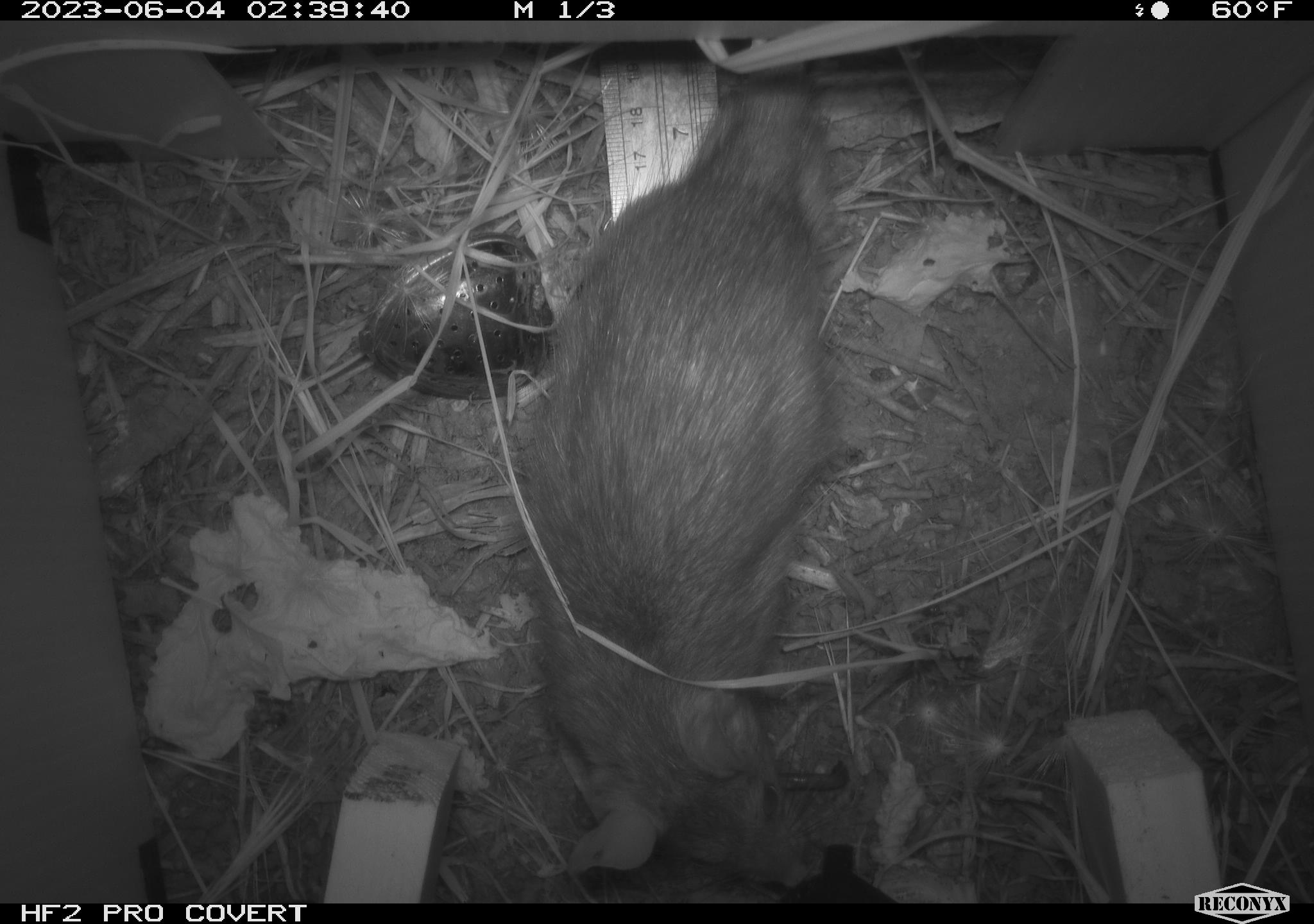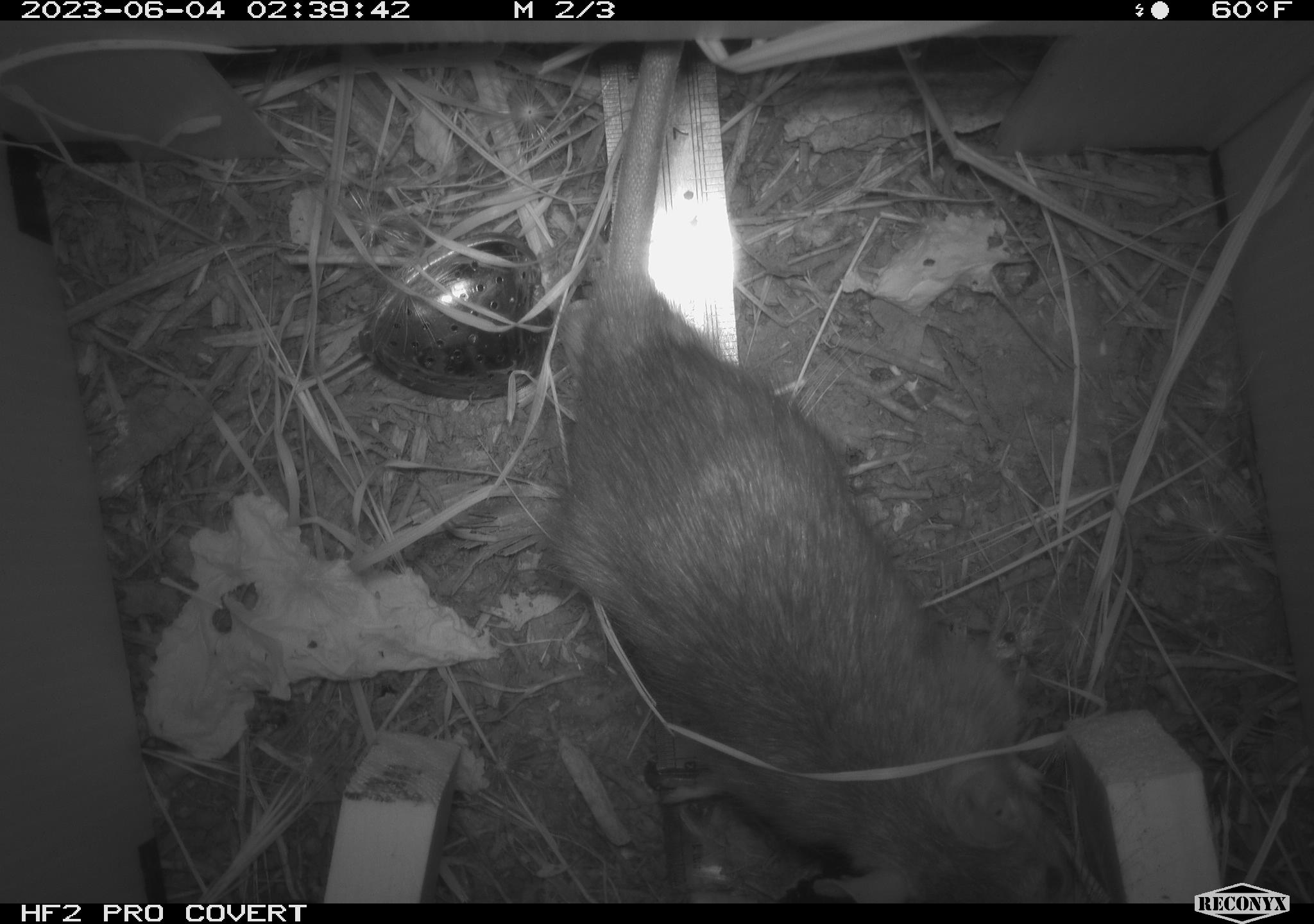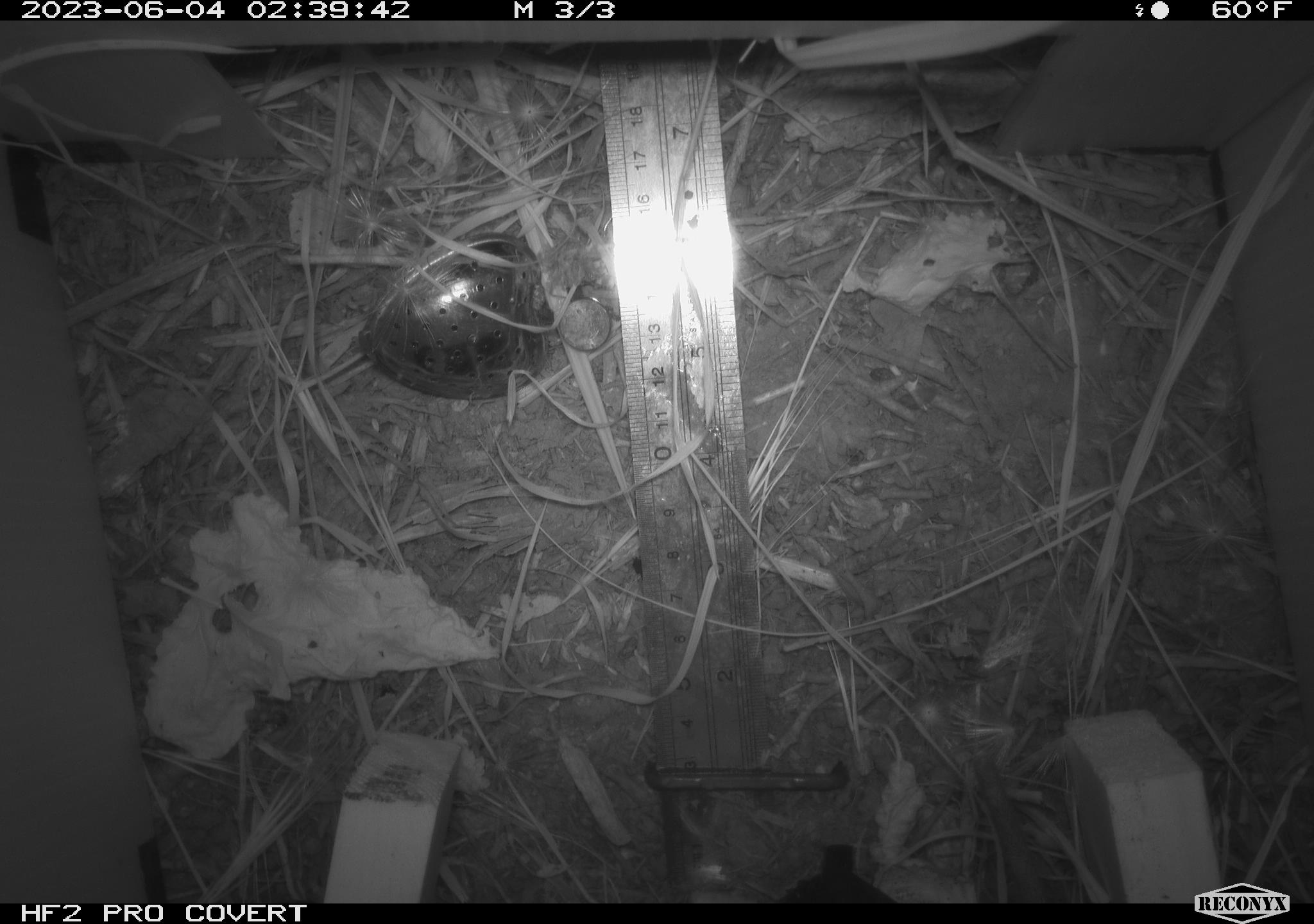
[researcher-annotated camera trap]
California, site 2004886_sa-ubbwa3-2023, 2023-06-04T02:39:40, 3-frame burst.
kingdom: Animalia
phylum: Chordata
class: Mammalia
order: Rodentia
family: Muridae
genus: Rattus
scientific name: Rattus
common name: rat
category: rattus species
Rattus species (rat) (Rattus).